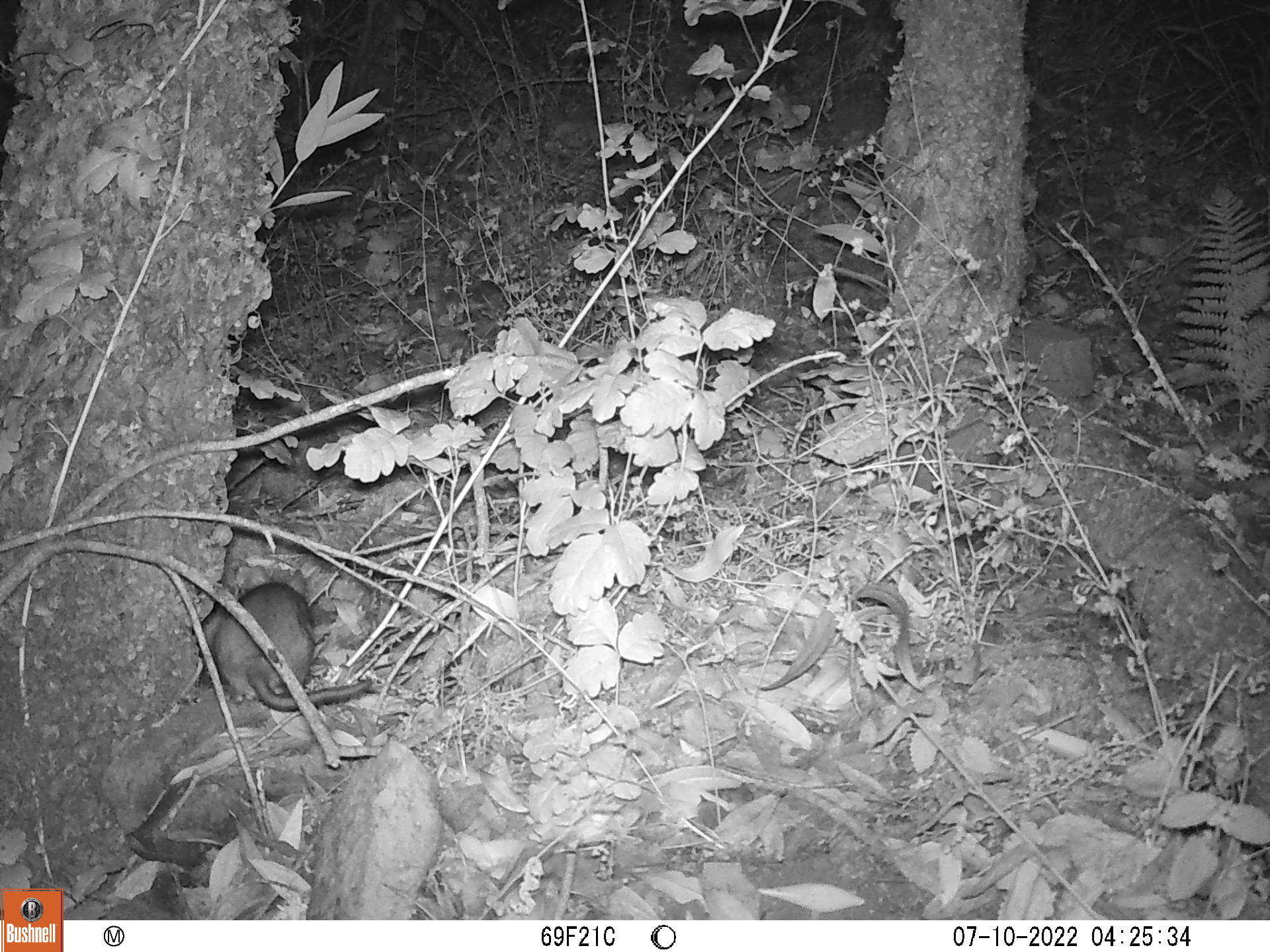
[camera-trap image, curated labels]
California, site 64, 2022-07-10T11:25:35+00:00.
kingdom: Animalia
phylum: Chordata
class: Mammalia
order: Rodentia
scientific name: Rodentia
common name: mouse or rat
Mouse or rat (Rodentia).